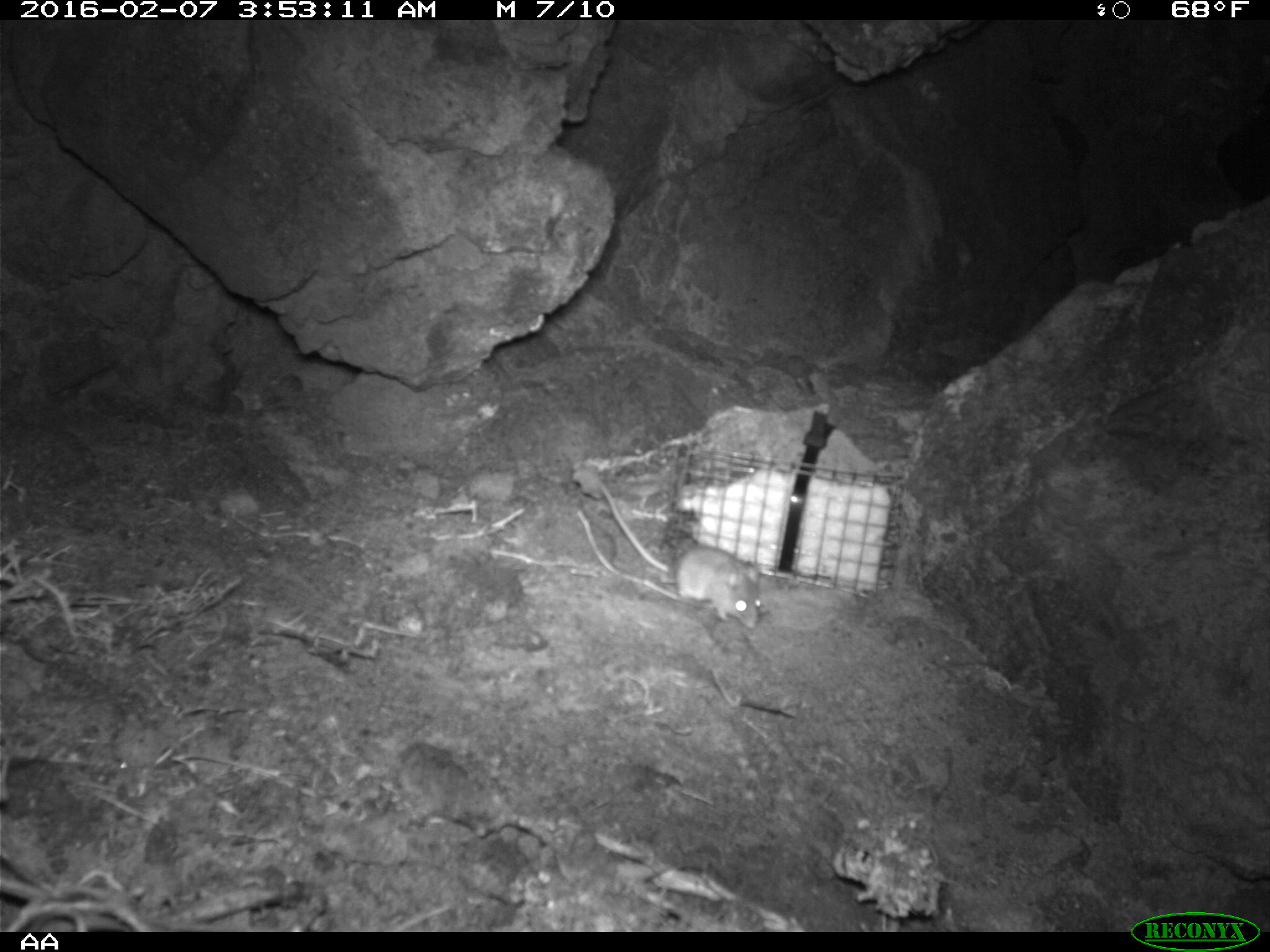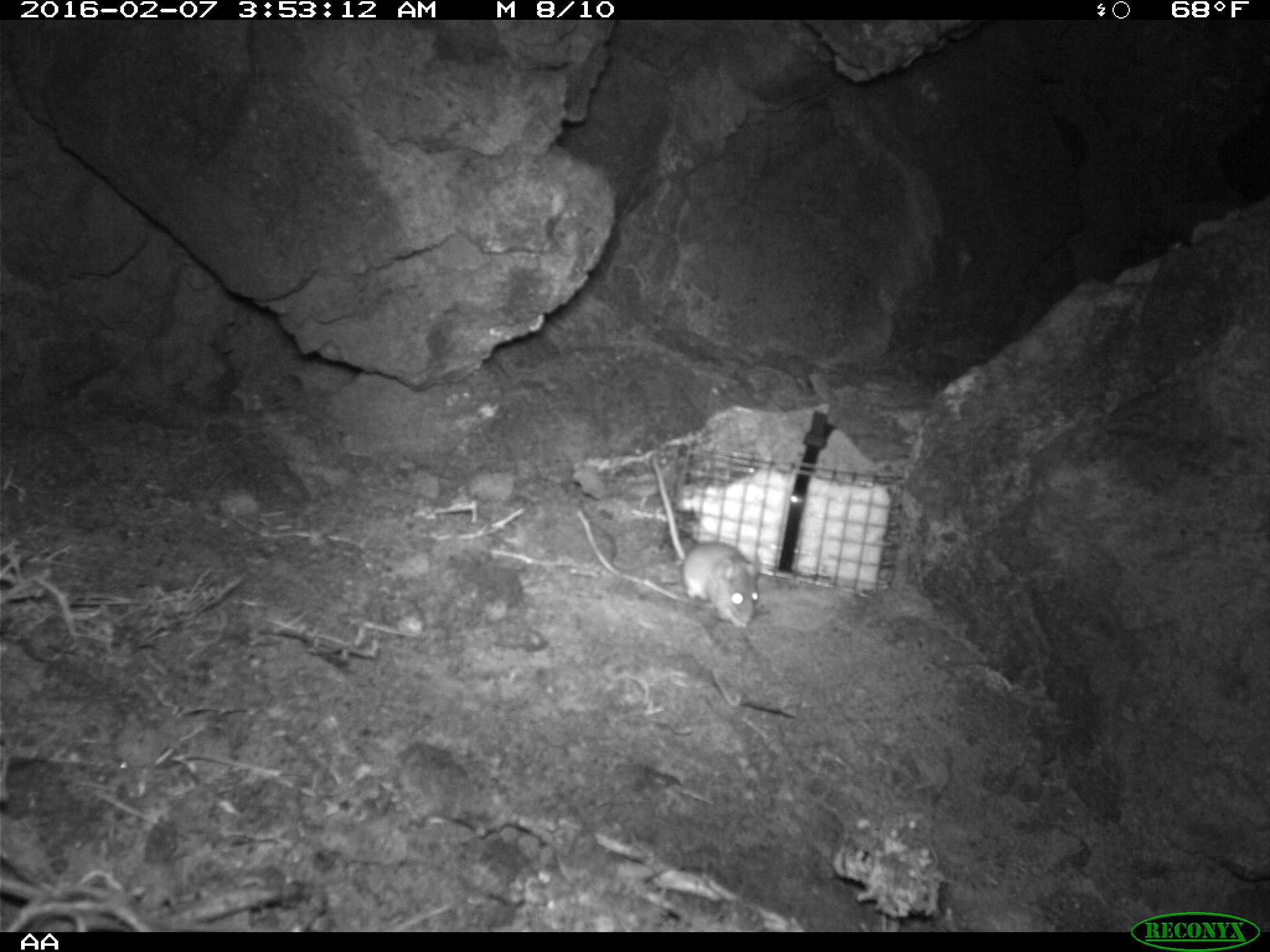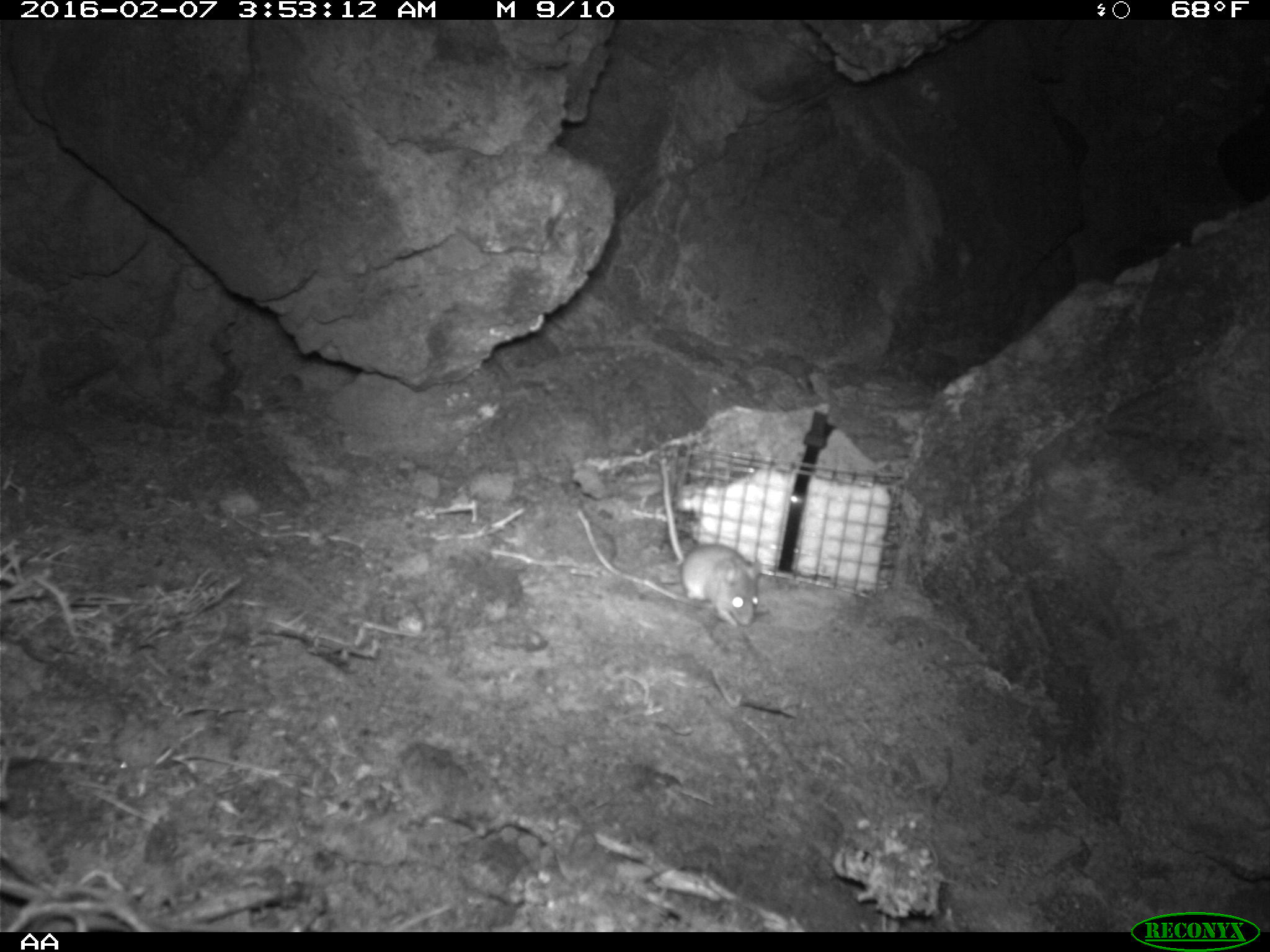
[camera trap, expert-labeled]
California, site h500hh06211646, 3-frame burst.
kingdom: Animalia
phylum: Chordata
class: Mammalia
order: Rodentia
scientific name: Rodentia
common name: rodent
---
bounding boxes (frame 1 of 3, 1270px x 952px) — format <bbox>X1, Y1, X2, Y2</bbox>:
rodent: <bbox>592, 472, 761, 630</bbox>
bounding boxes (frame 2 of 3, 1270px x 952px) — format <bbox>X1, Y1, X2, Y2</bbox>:
rodent: <bbox>650, 456, 761, 627</bbox>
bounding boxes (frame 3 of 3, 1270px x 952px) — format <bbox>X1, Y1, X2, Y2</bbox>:
rodent: <bbox>659, 458, 761, 625</bbox>